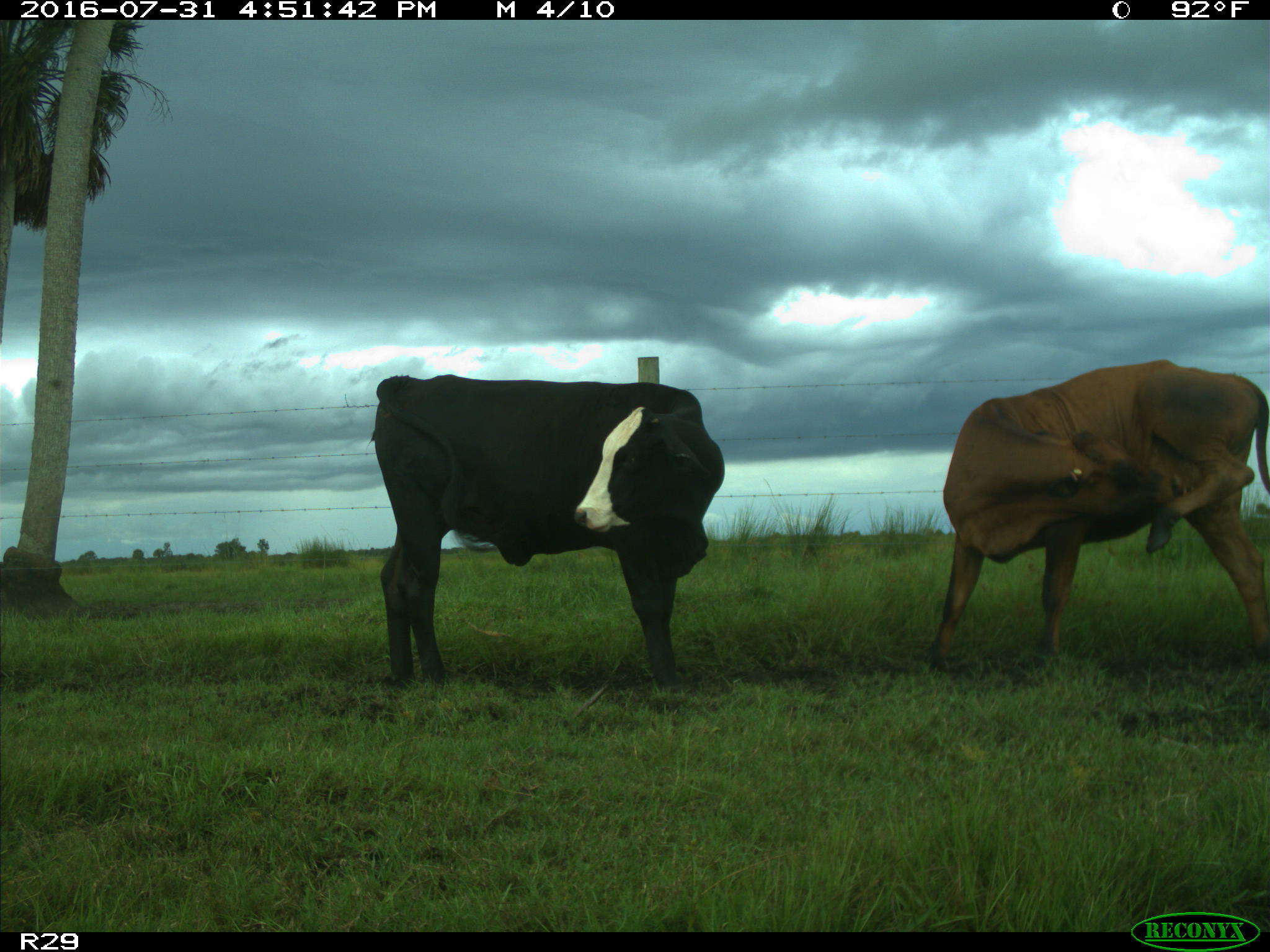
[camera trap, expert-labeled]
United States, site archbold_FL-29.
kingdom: Animalia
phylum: Chordata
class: Mammalia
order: Artiodactyla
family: Bovidae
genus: Bos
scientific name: Bos taurus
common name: domestic cow